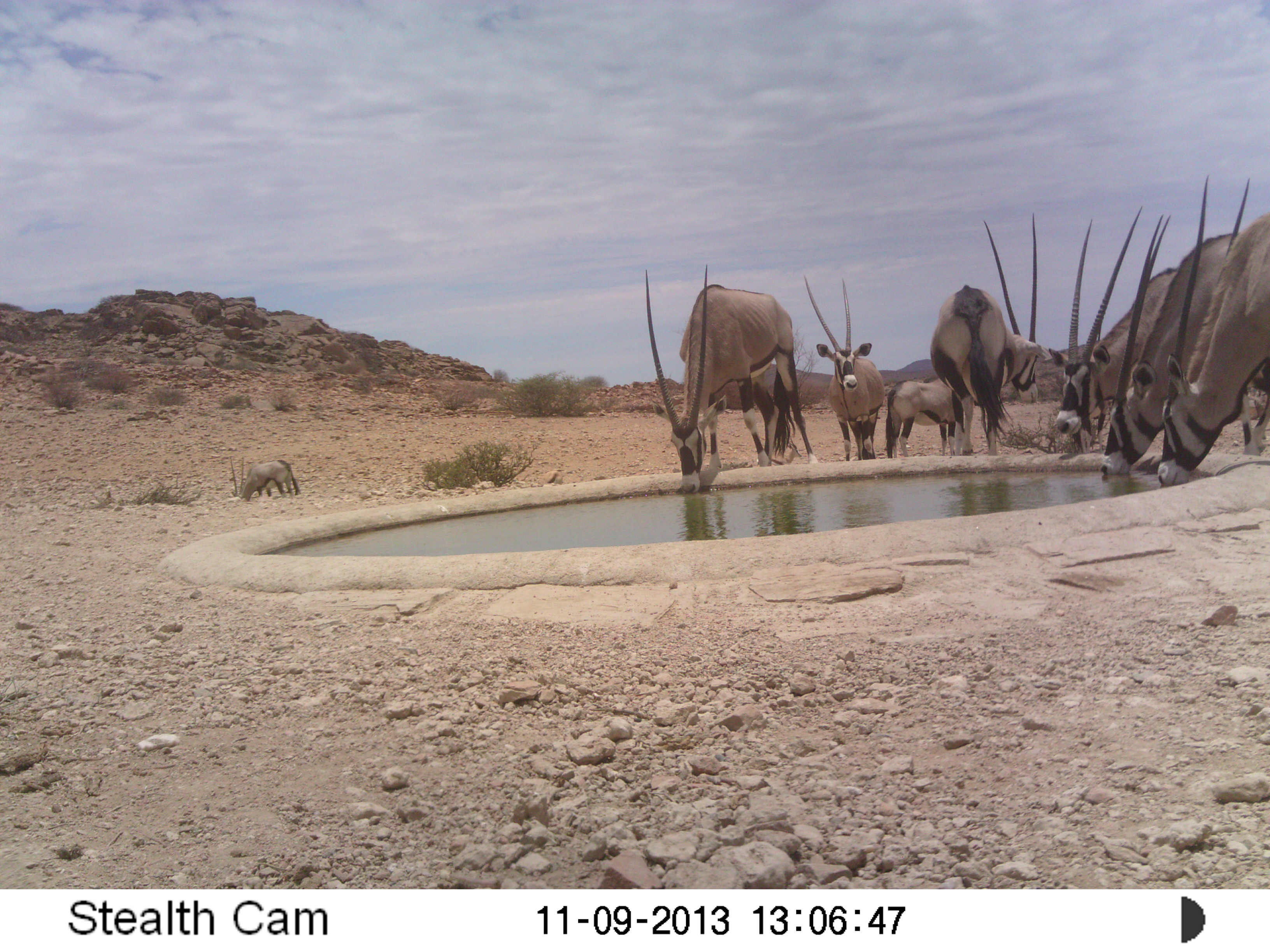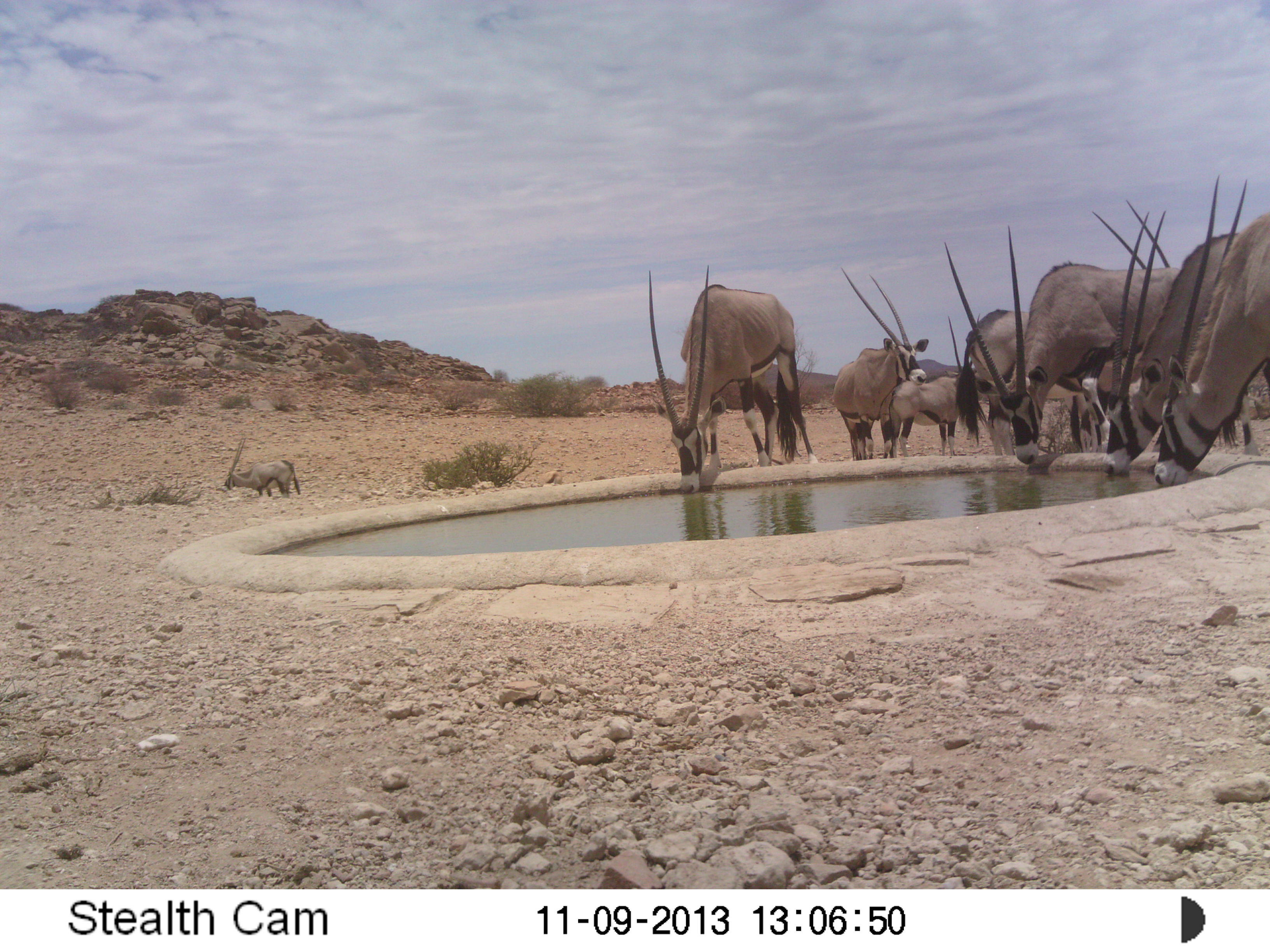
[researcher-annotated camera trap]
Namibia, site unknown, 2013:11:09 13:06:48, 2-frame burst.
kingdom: Animalia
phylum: Chordata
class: Mammalia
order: Artiodactyla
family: Bovidae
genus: Oryx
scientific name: Oryx gazella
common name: gemsbok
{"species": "Oryx gazella (gemsbok)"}